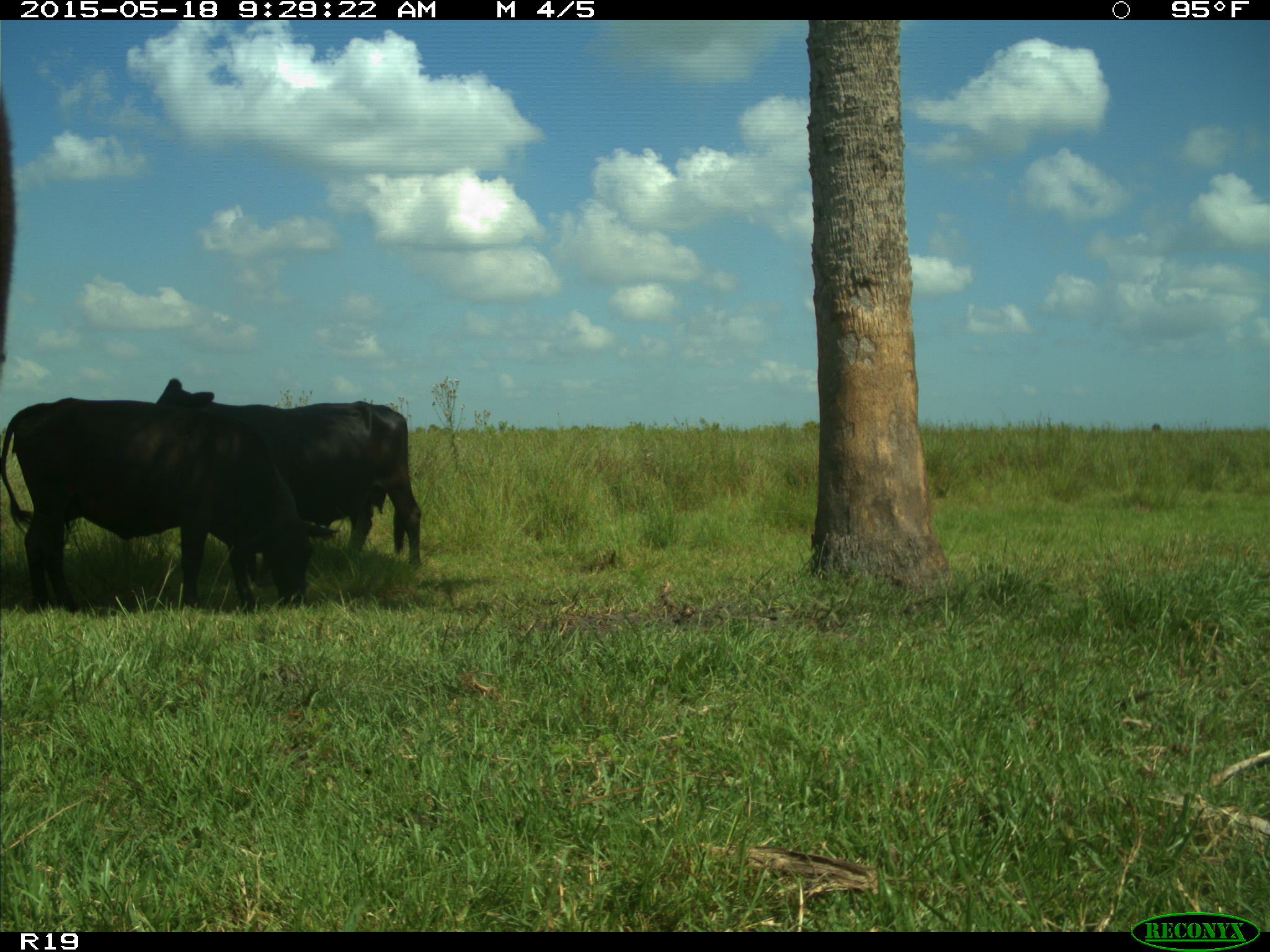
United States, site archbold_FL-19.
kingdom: Animalia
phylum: Chordata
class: Mammalia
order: Artiodactyla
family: Bovidae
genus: Bos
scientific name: Bos taurus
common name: domestic cow